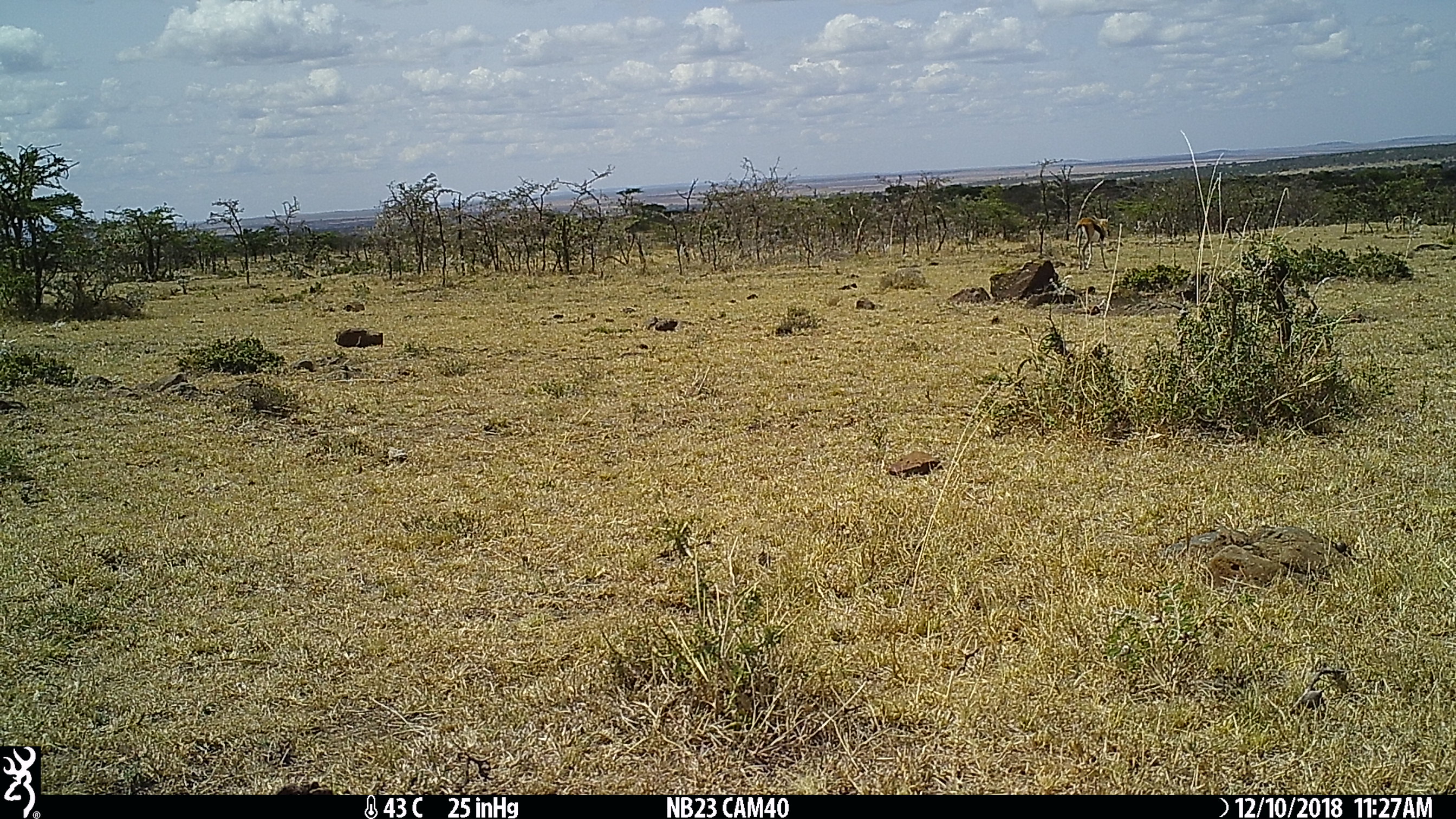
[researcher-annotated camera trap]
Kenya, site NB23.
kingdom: Animalia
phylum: Chordata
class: Mammalia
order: Artiodactyla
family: Bovidae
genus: Eudorcas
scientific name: Eudorcas thomsonii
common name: thomon's gazelle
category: gazelle thomsons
Gazelle thomsons (thomon's gazelle) (Eudorcas thomsonii).